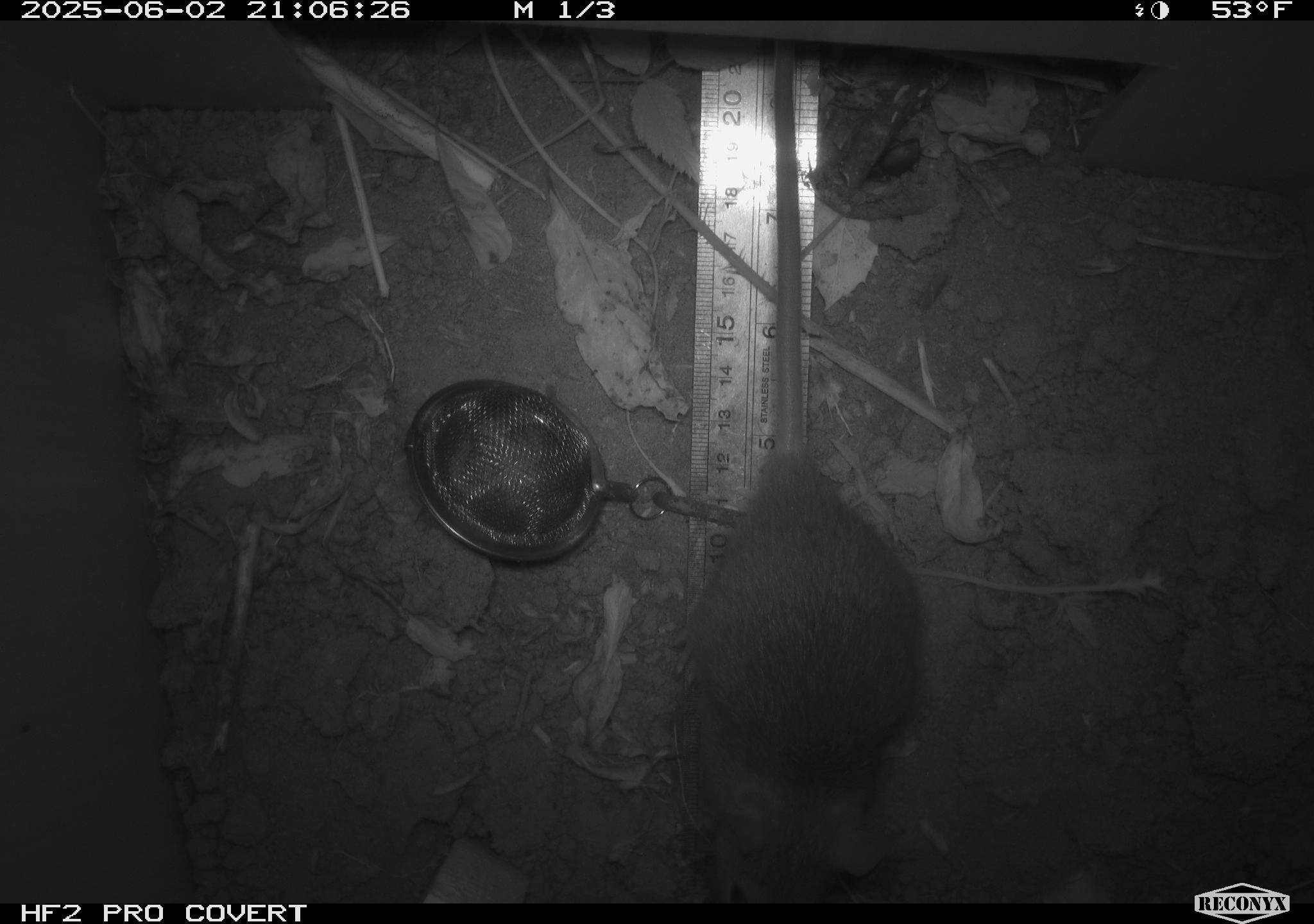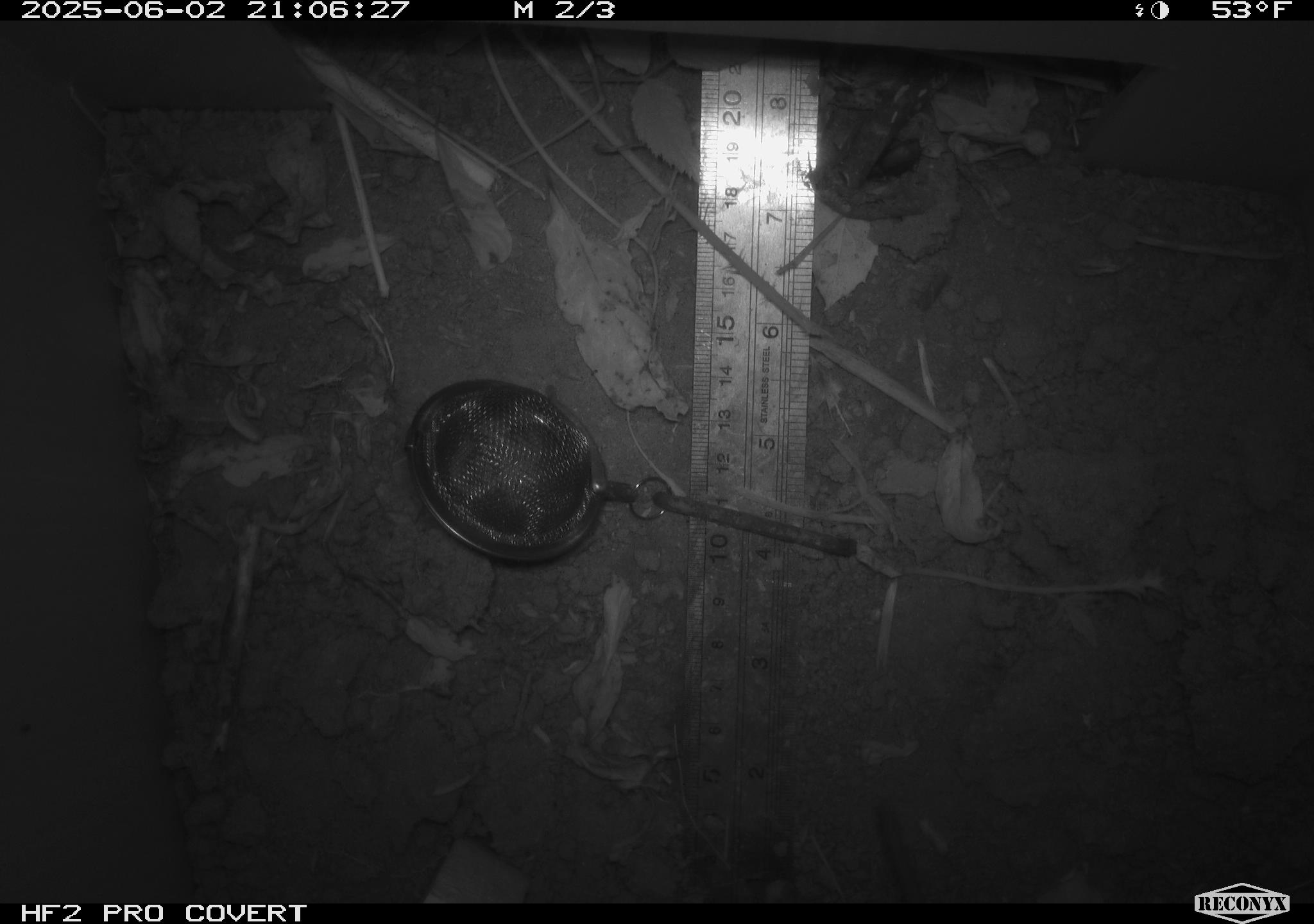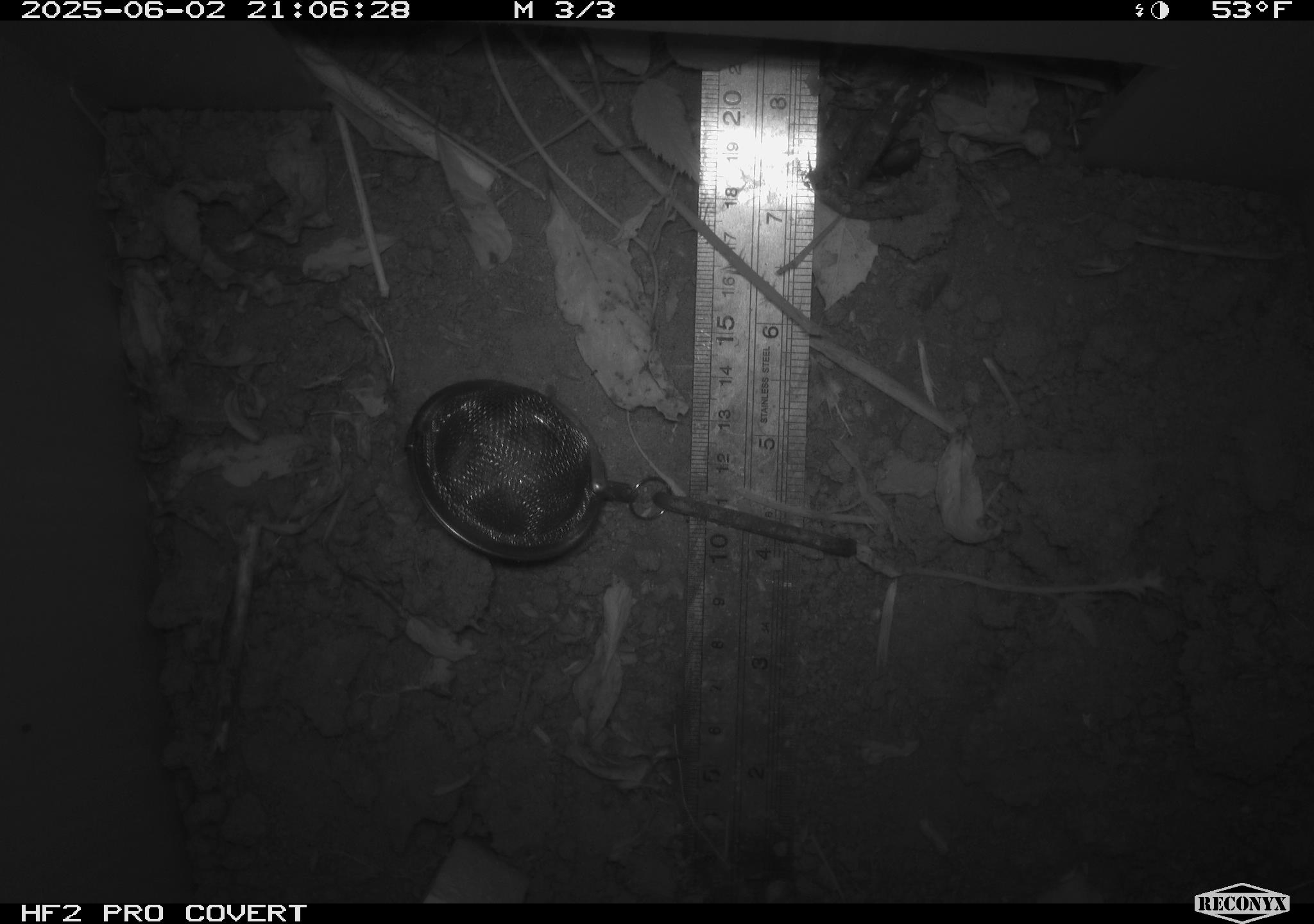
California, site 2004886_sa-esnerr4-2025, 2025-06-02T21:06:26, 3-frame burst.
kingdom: Animalia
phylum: Chordata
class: Mammalia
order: Rodentia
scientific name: Rodentia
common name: rodent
Rodent (Rodentia).